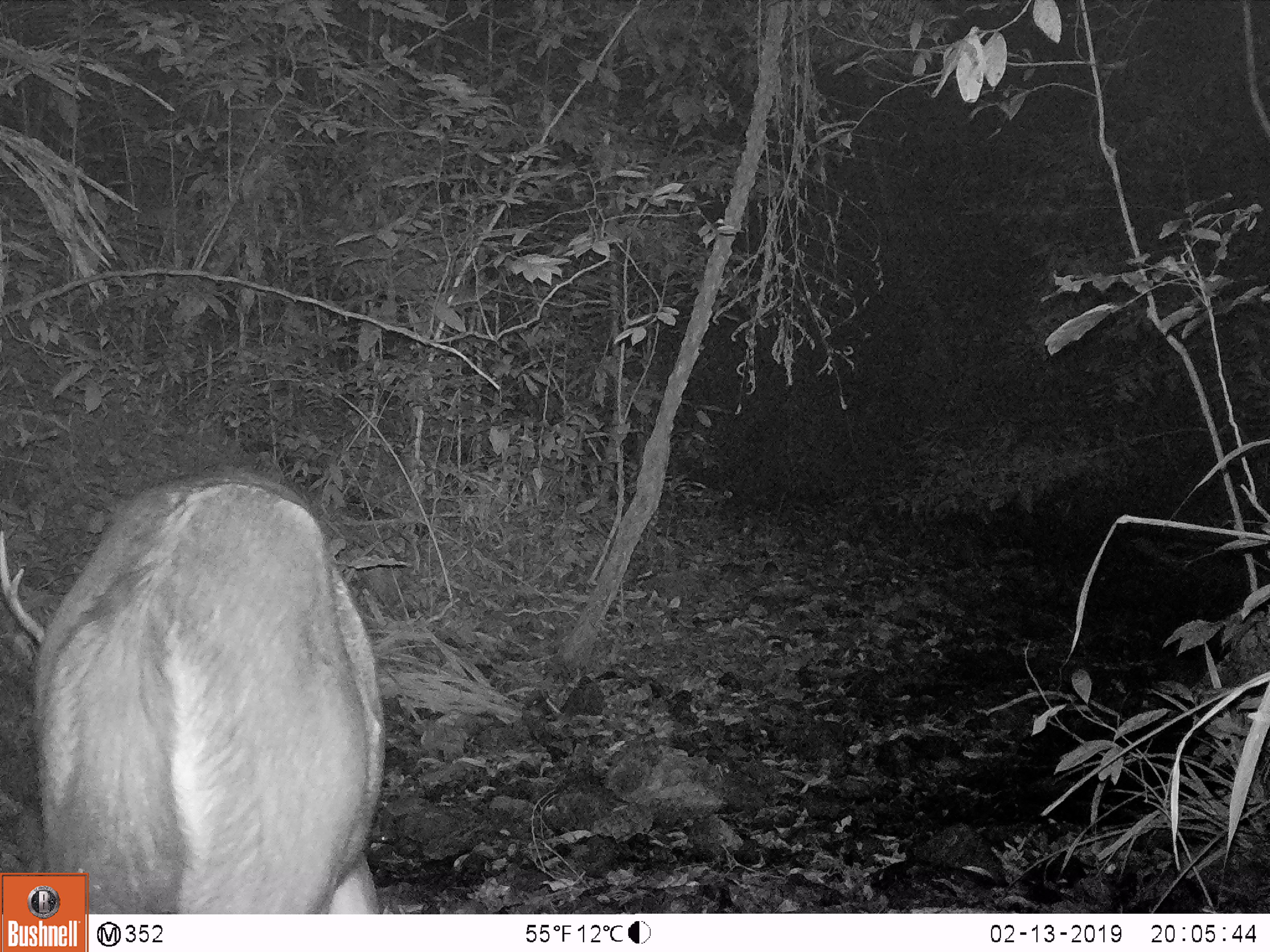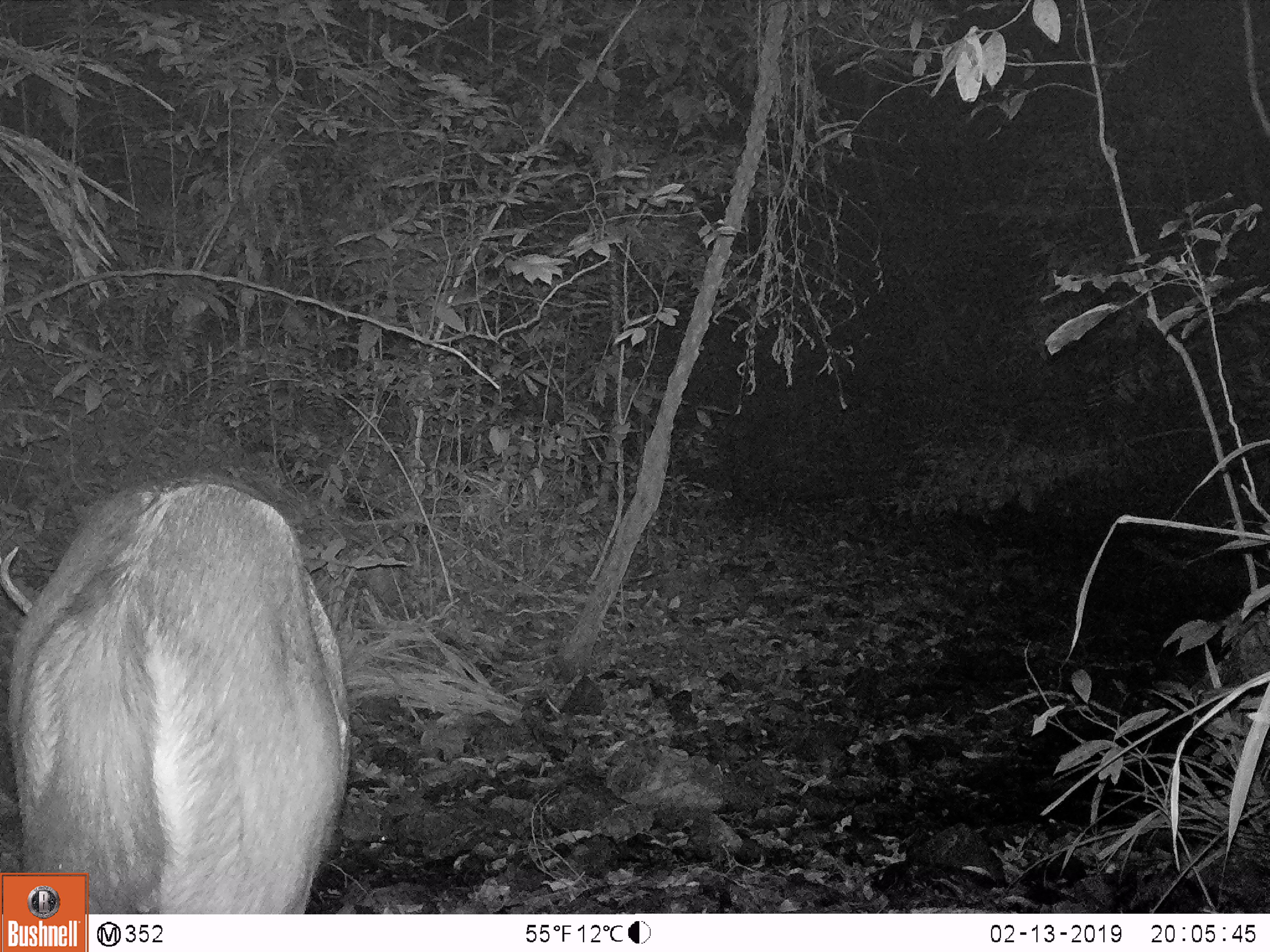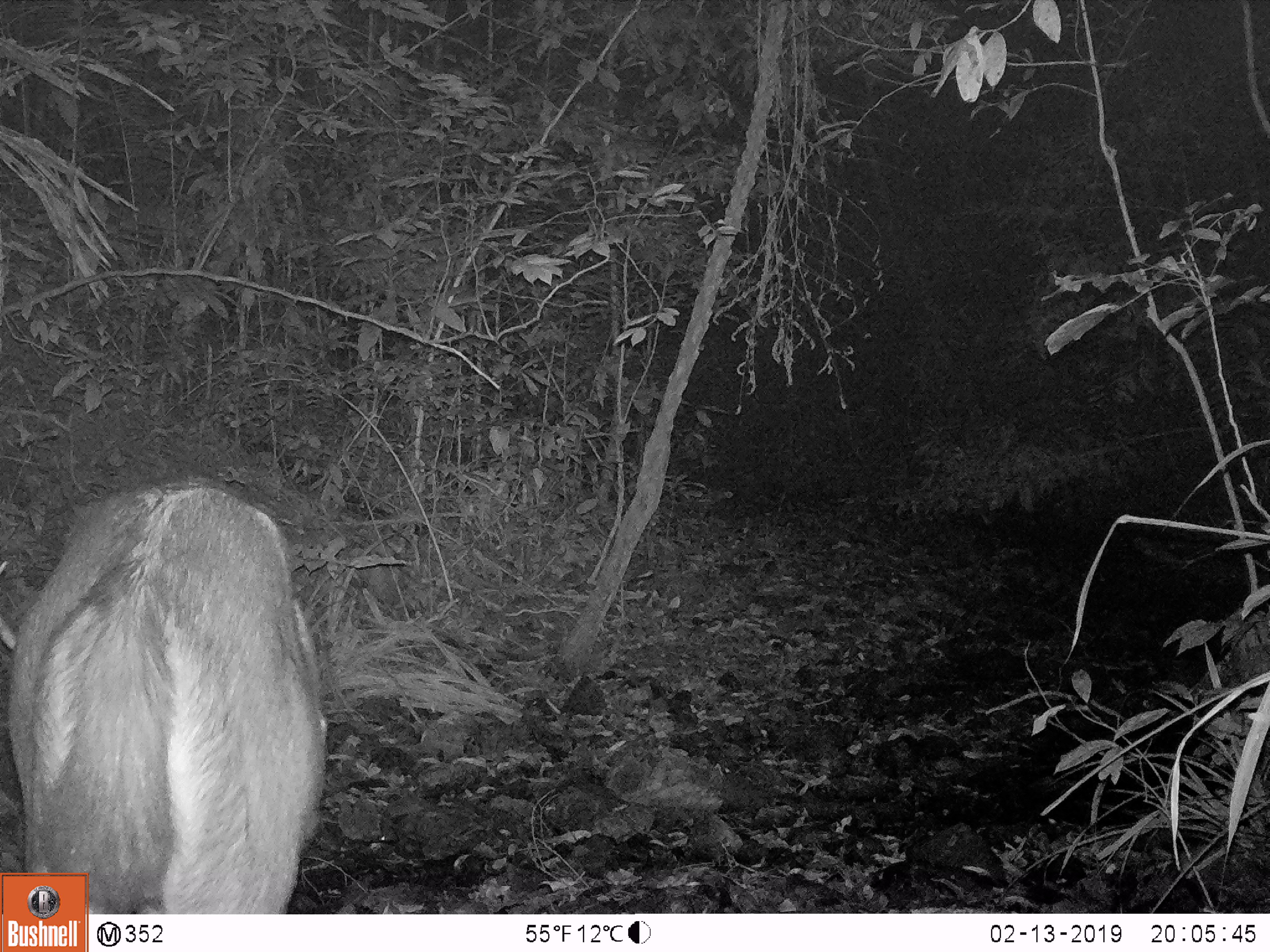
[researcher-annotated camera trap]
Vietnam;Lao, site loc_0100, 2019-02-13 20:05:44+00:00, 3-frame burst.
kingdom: Animalia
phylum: Chordata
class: Mammalia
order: Artiodactyla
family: Cervidae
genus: Rusa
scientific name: Rusa unicolor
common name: sambar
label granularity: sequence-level